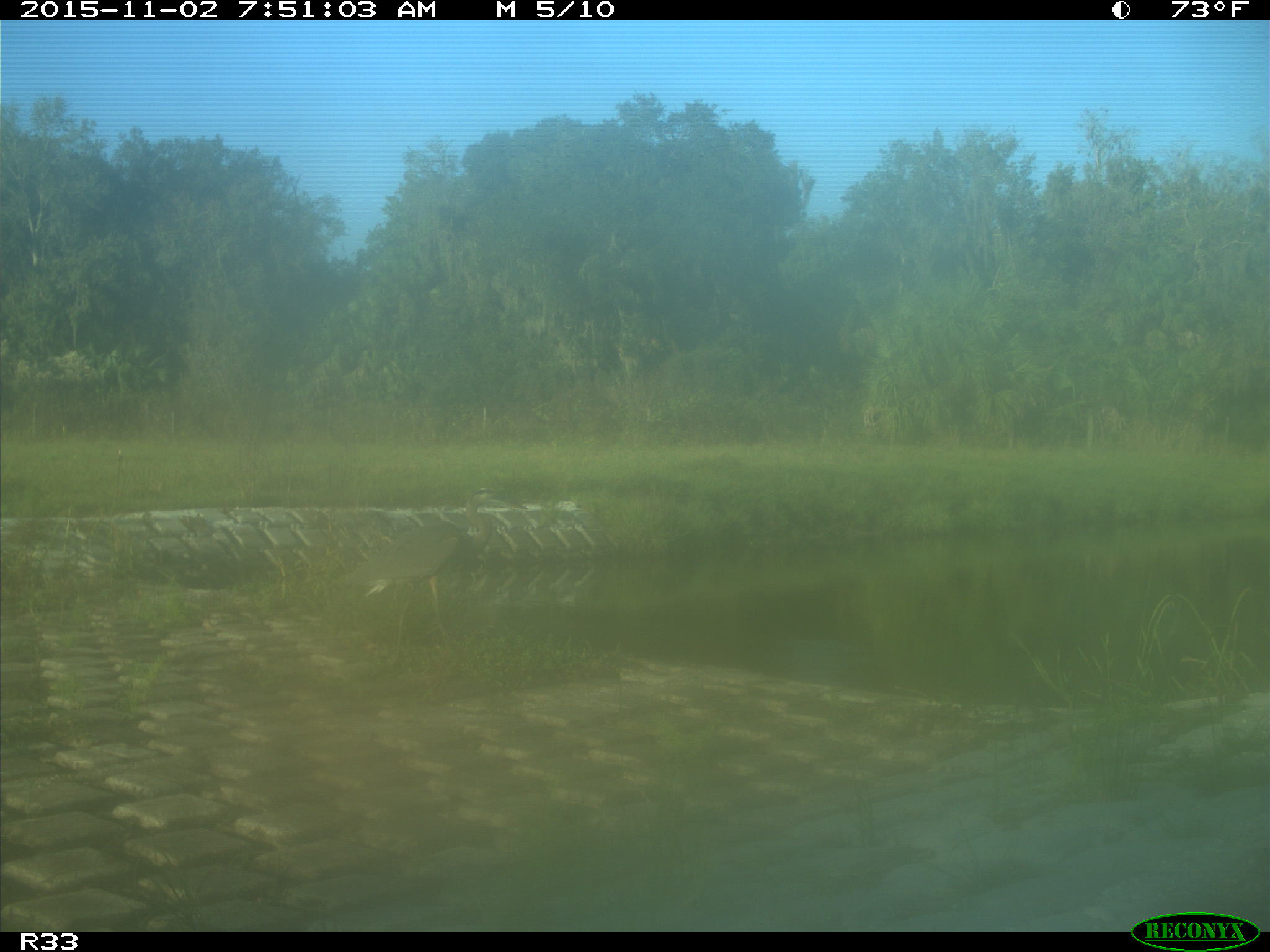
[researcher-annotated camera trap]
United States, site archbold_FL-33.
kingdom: Animalia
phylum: Chordata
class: Aves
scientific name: Aves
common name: birds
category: unidentified bird